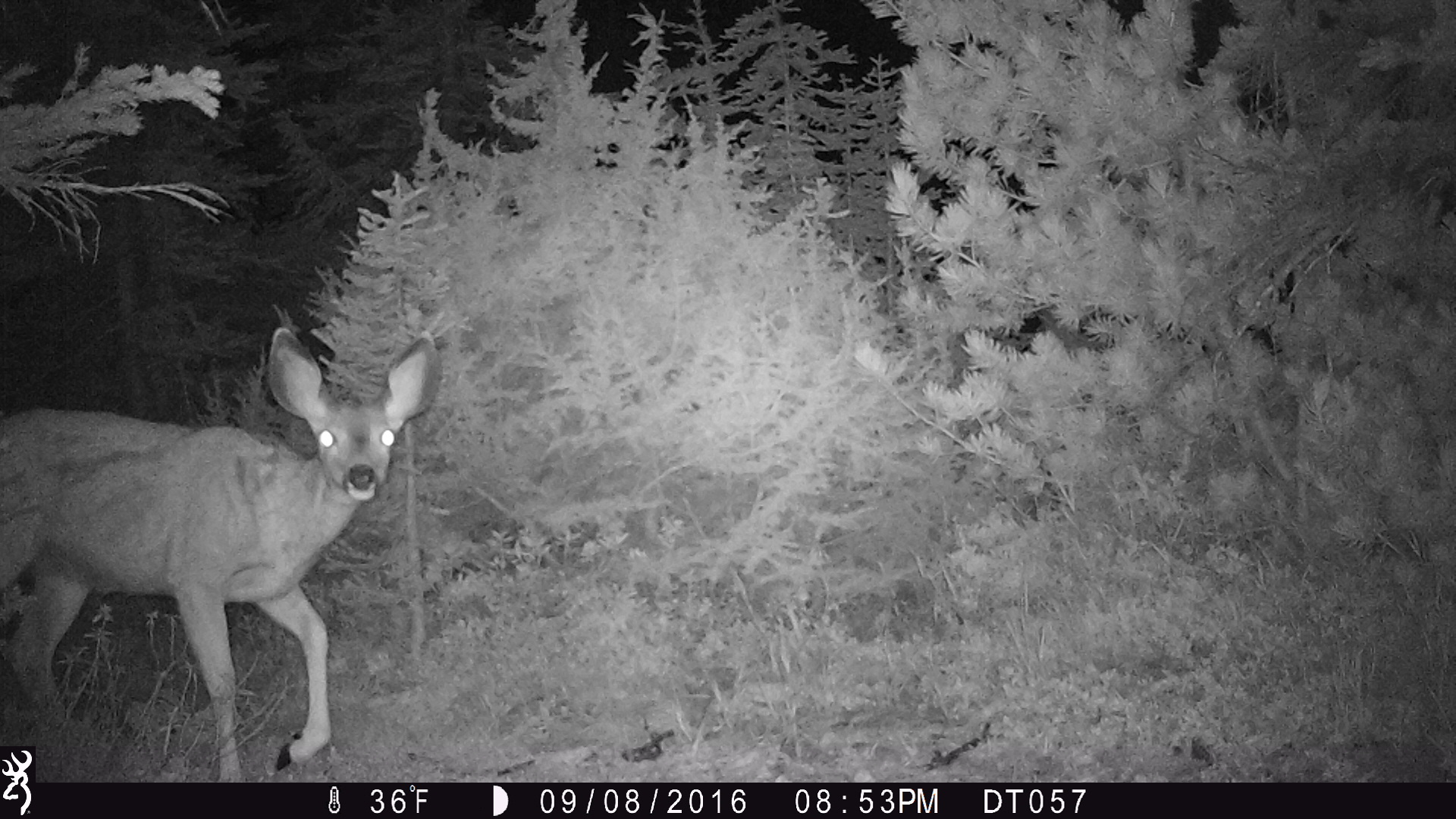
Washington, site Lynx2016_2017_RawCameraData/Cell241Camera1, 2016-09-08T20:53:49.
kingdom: Animalia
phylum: Chordata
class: Mammalia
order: Artiodactyla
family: Cervidae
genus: Odocoileus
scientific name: Odocoileus hemionus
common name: mule deer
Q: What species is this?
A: Odocoileus hemionus (mule deer).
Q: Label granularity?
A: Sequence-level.